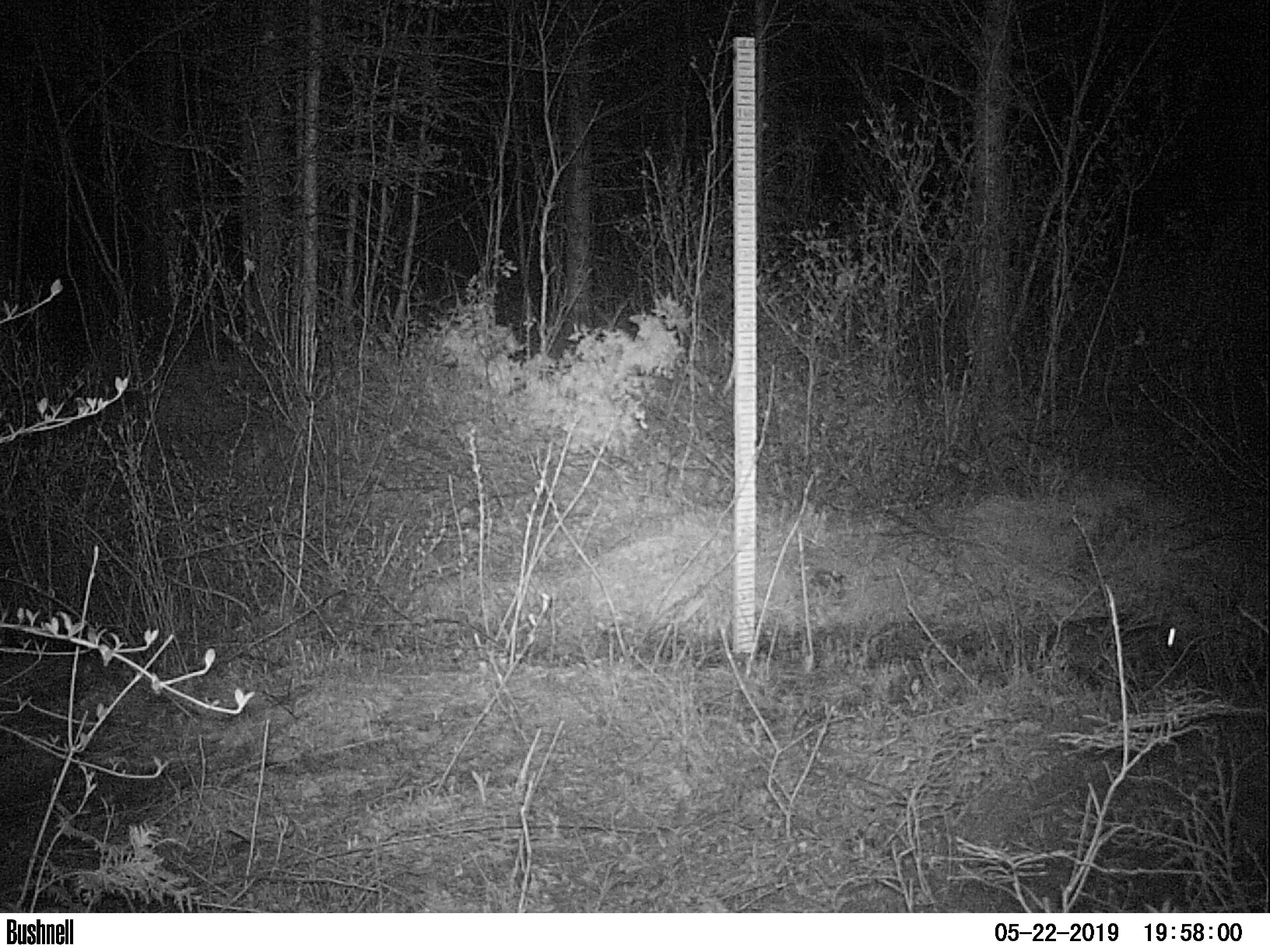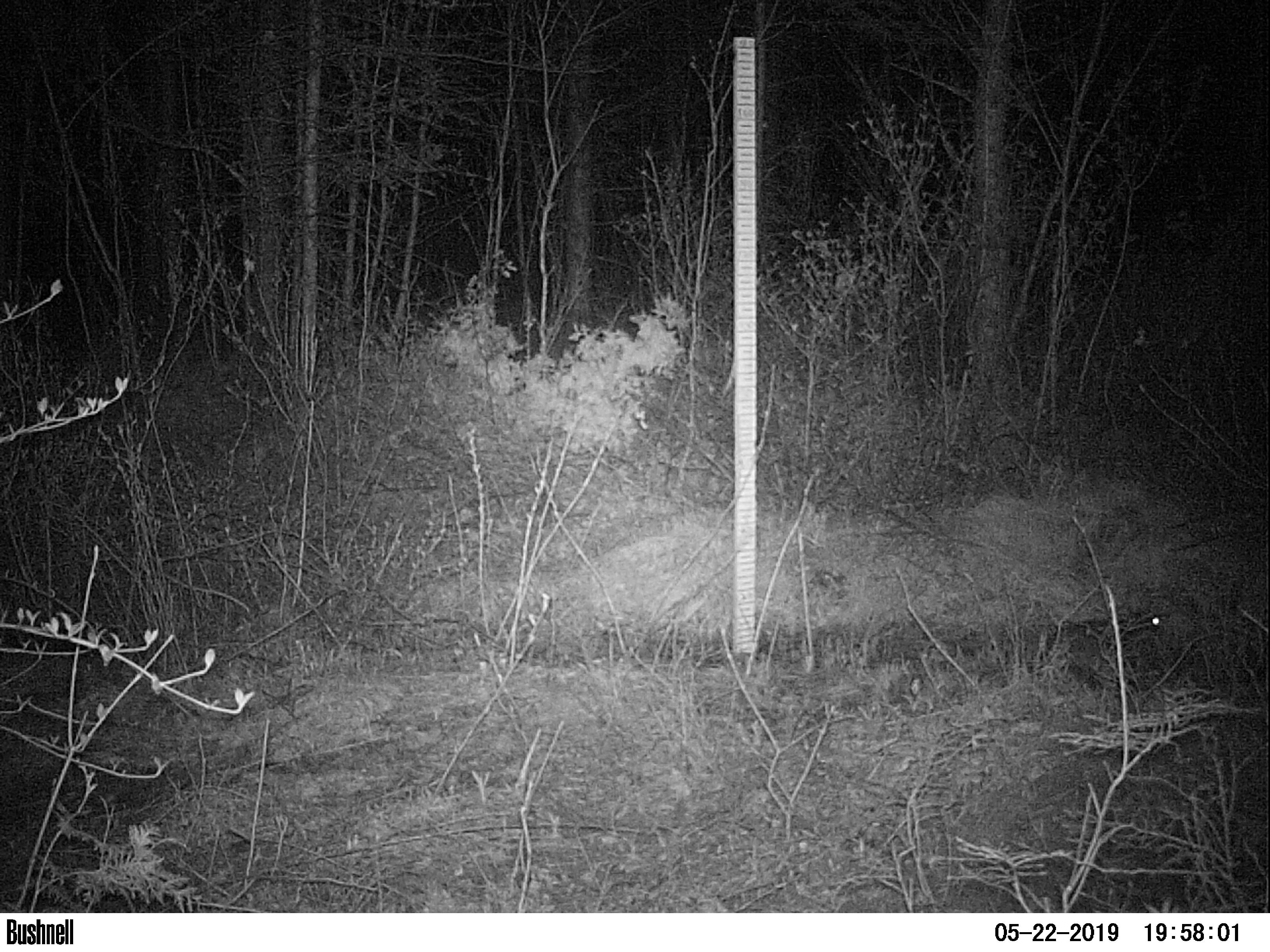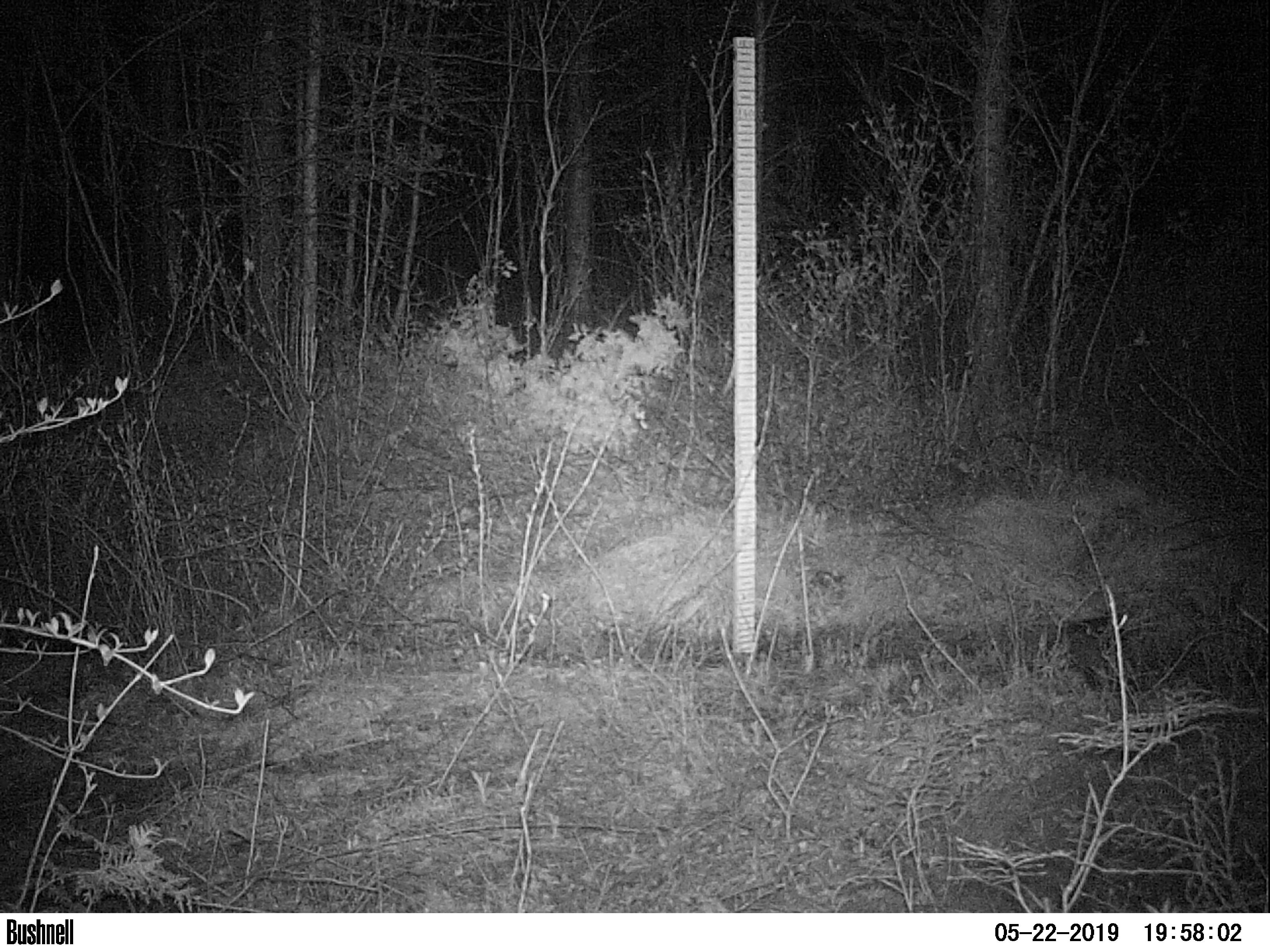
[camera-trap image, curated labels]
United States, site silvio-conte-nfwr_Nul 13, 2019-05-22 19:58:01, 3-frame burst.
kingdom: Animalia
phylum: Chordata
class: Mammalia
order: Lagomorpha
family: Leporidae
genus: Lepus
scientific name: Lepus americanus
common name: snowshoe hare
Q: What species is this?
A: Snowshoe hare (Lepus americanus).